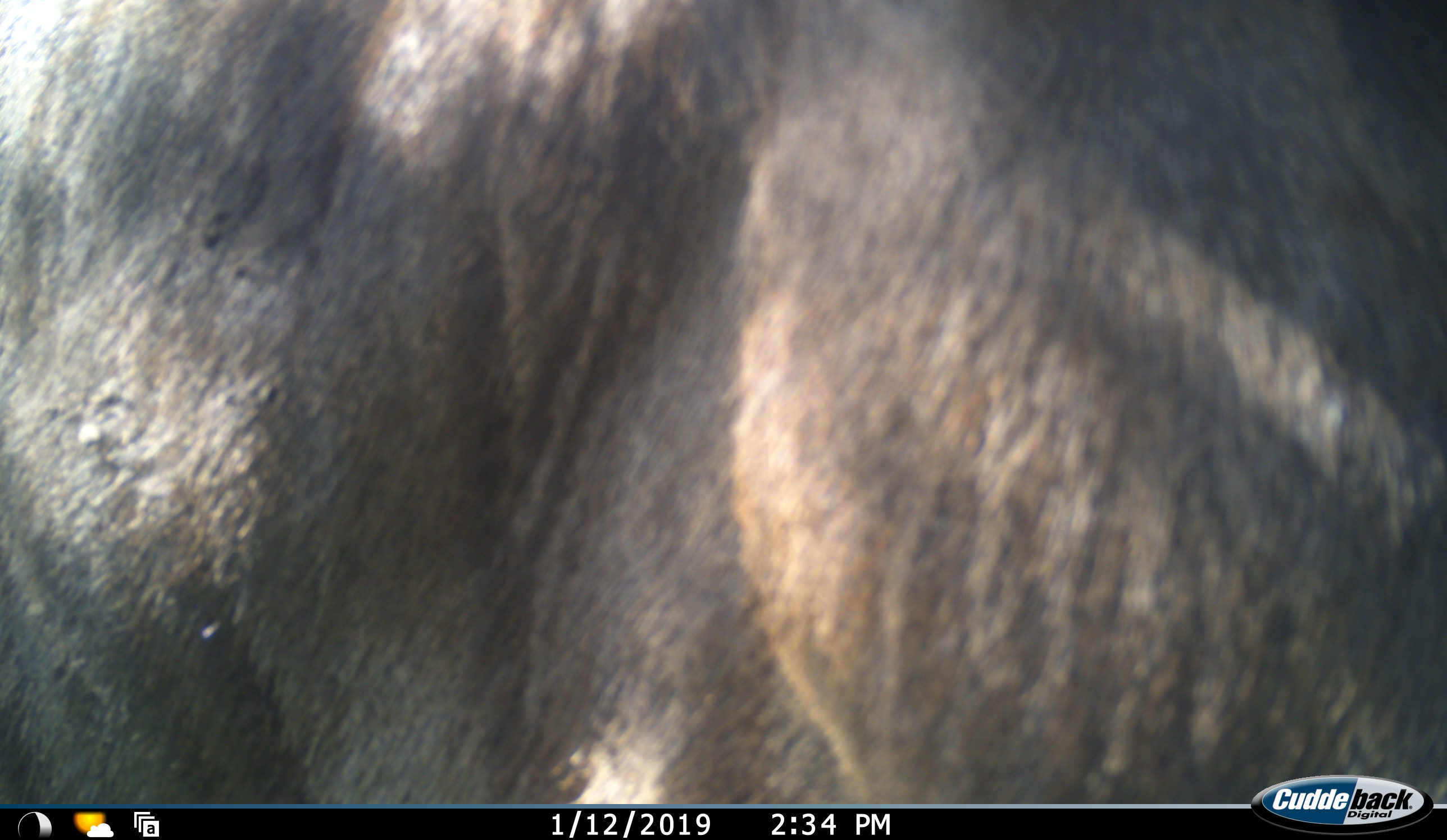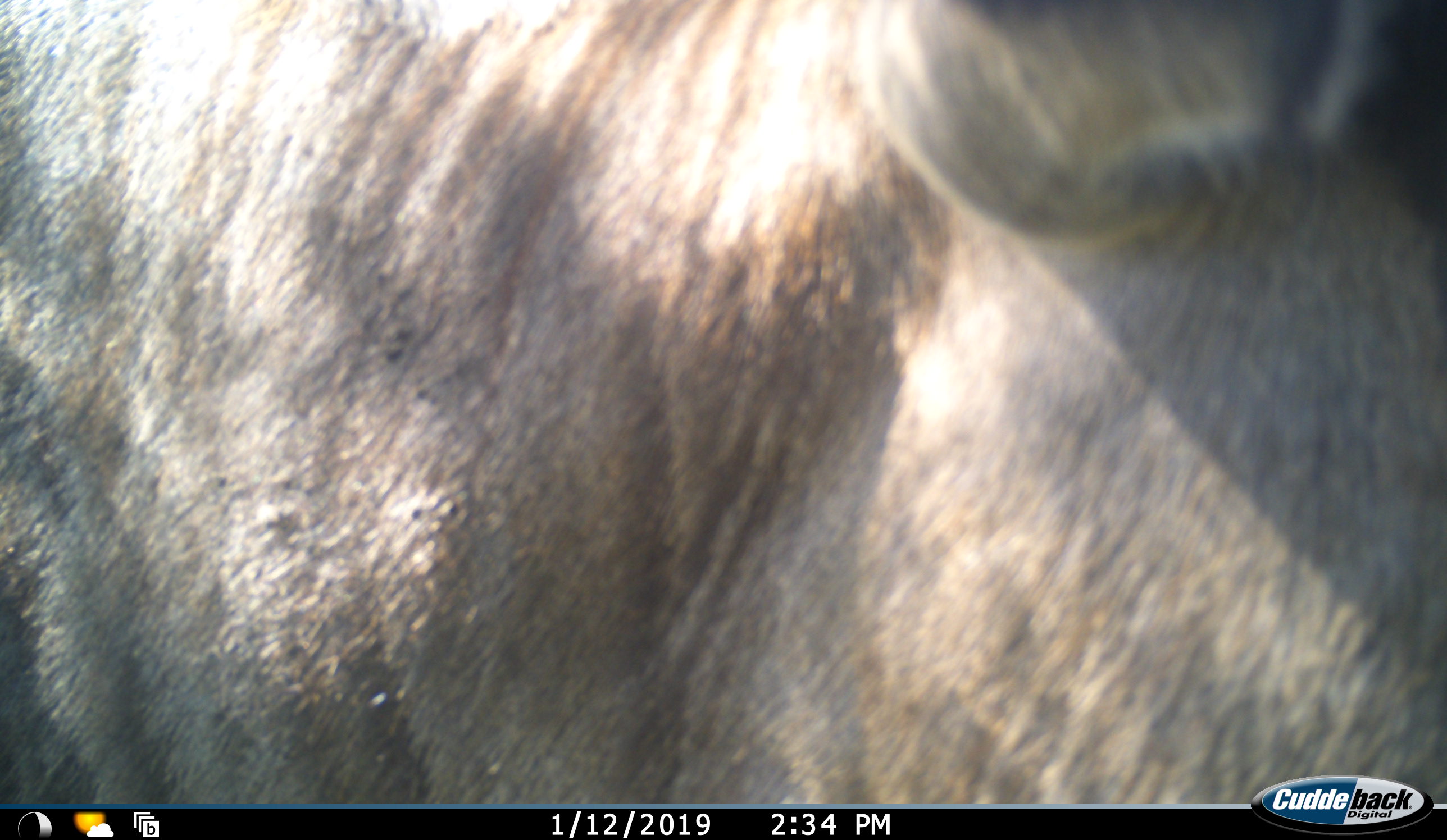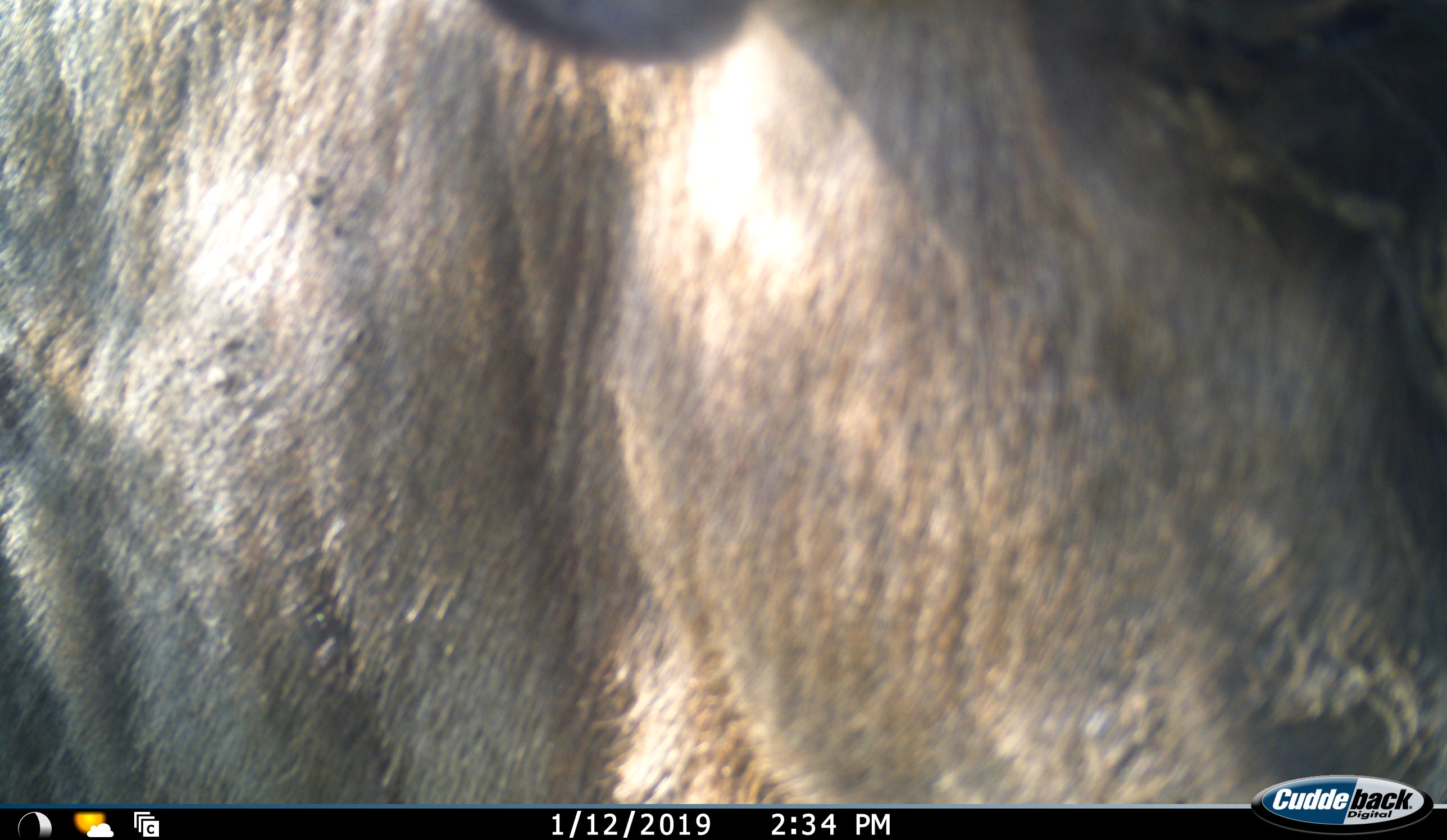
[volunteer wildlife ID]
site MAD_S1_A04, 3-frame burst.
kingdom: Animalia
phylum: Chordata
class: Mammalia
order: Artiodactyla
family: Bovidae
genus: Syncerus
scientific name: Syncerus caffer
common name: african buffalo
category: buffalo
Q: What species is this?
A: Buffalo (african buffalo) (Syncerus caffer).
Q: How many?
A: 1.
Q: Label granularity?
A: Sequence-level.